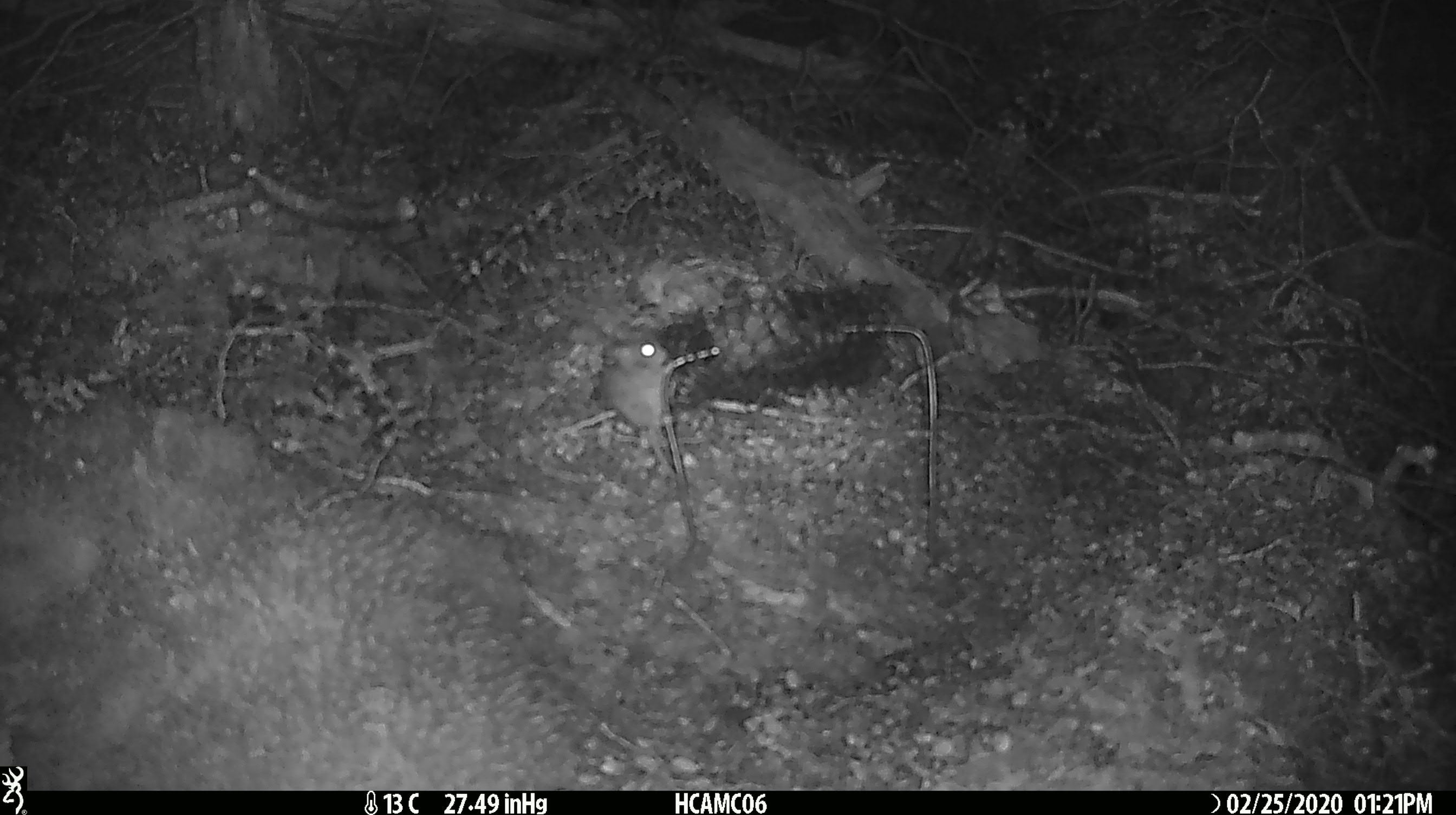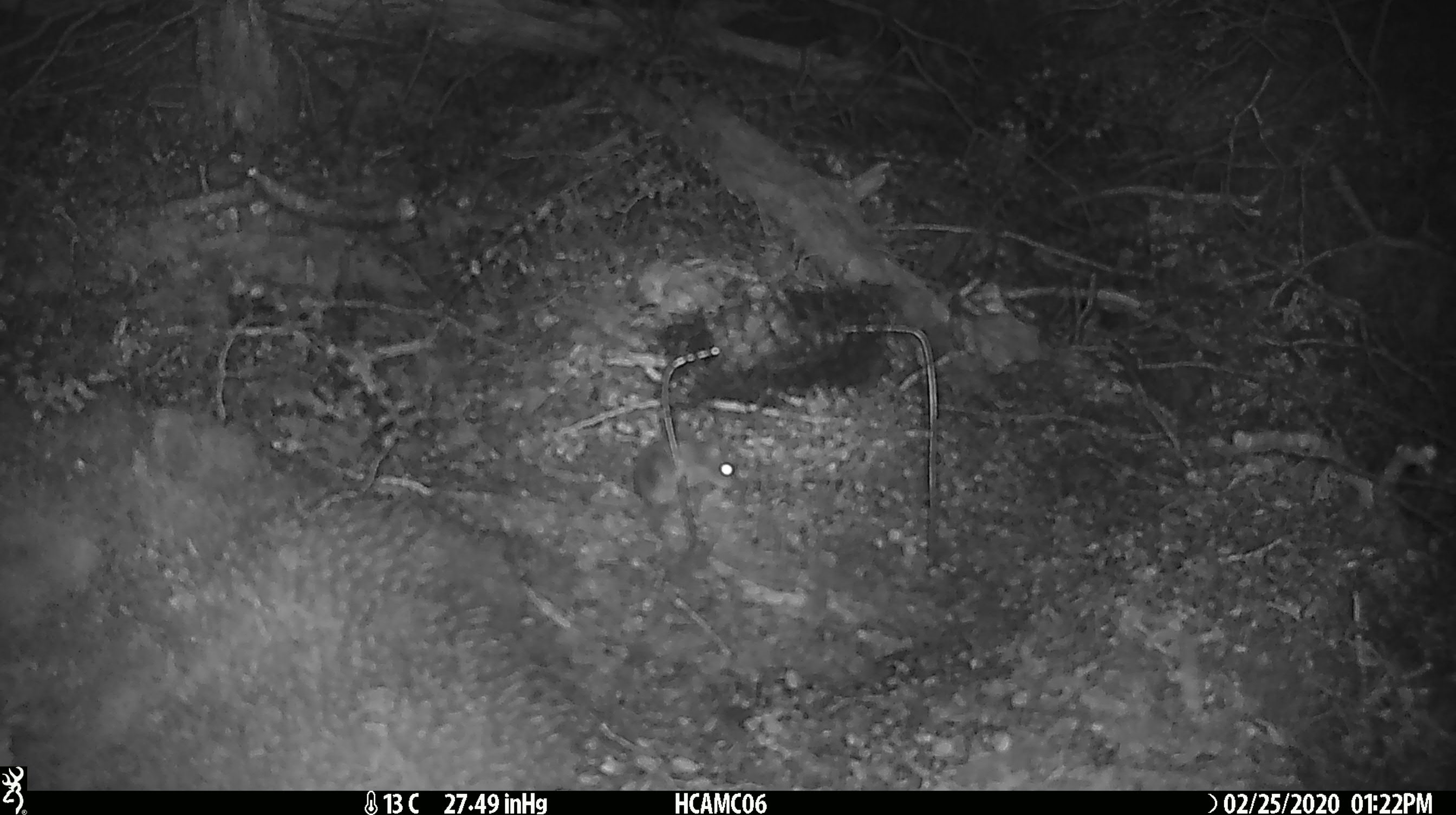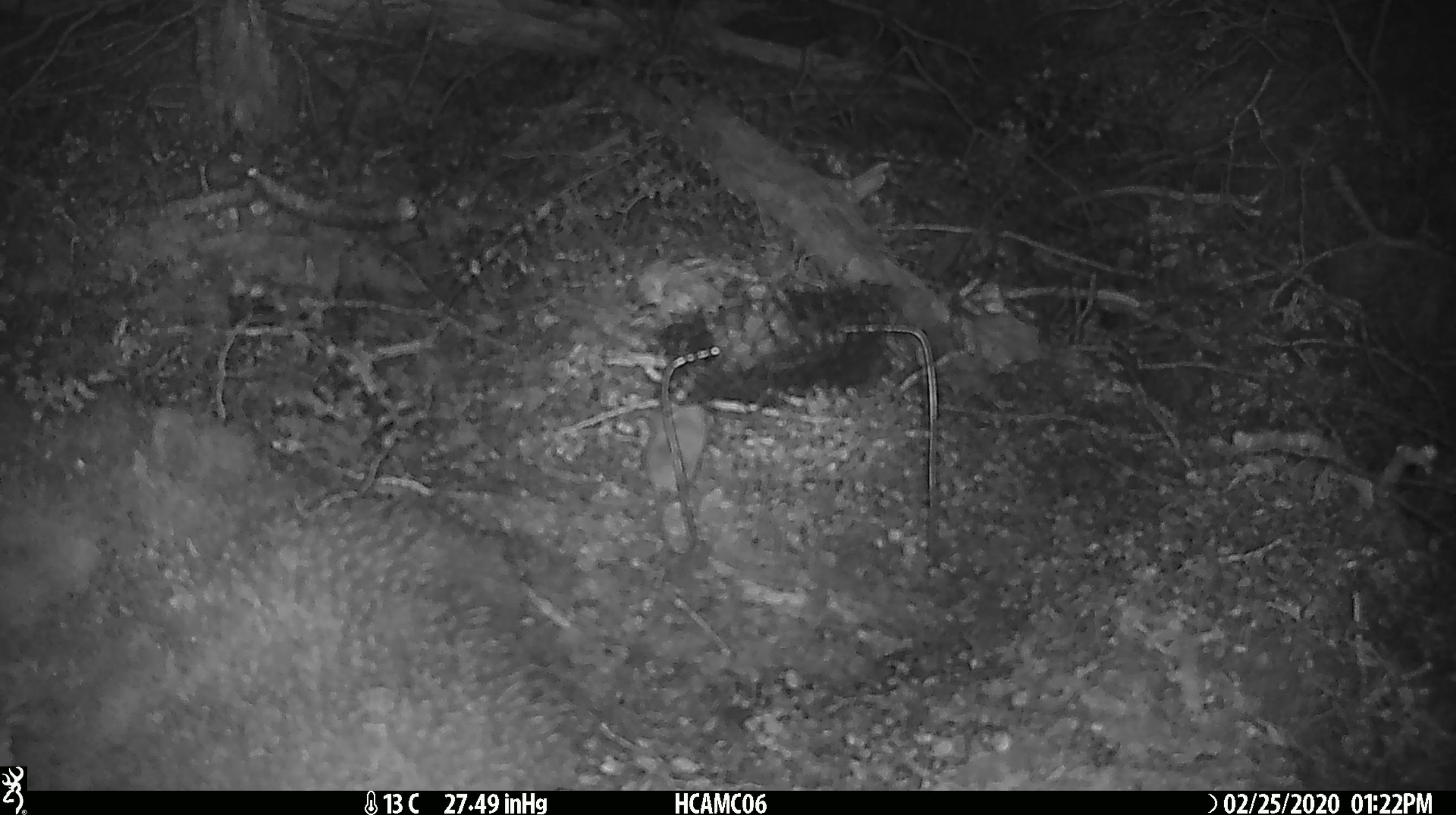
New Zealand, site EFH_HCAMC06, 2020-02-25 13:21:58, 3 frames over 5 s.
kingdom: Animalia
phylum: Chordata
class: Mammalia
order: Rodentia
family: Muridae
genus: Mus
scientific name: Mus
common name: mouse